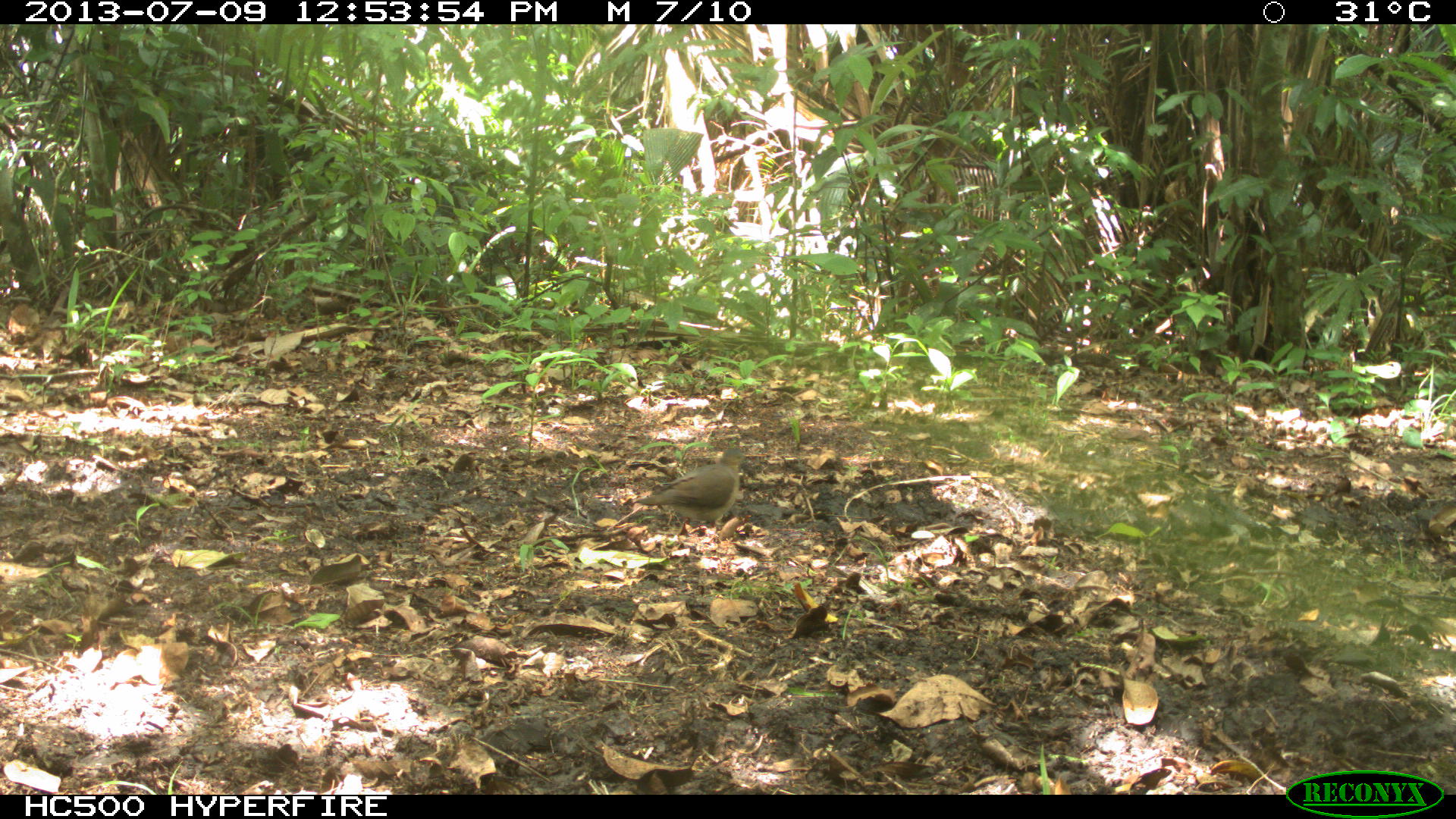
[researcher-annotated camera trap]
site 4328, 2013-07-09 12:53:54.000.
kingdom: Animalia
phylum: Chordata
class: Aves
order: Columbiformes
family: Columbidae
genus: Leptotila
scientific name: Leptotila plumbeiceps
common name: gray-headed dove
Leptotila plumbeiceps (gray-headed dove), count 1.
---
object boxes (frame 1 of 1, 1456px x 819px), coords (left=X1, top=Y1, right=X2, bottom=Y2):
leptotila plumbeiceps: (left=630, top=446, right=749, bottom=532)